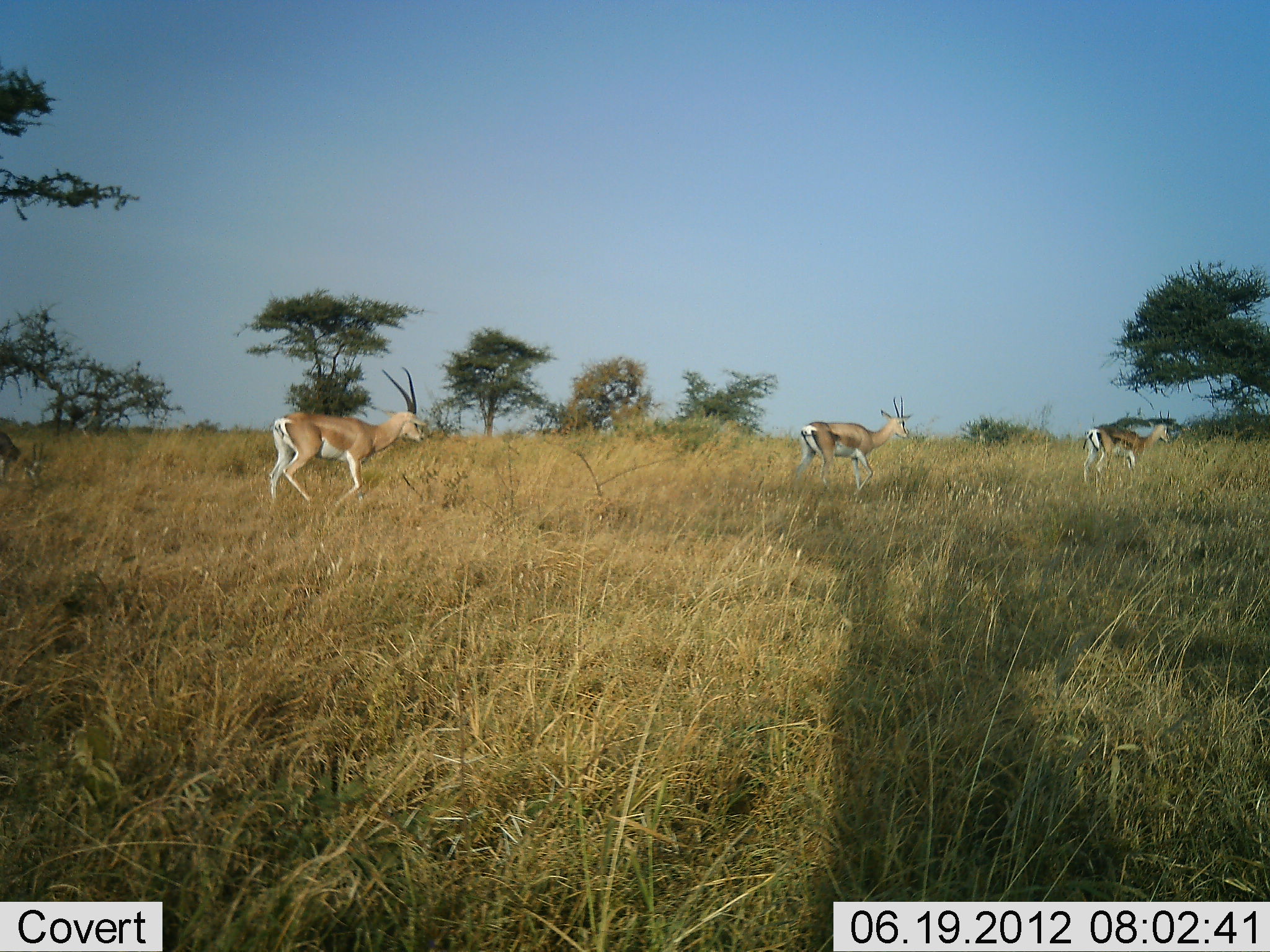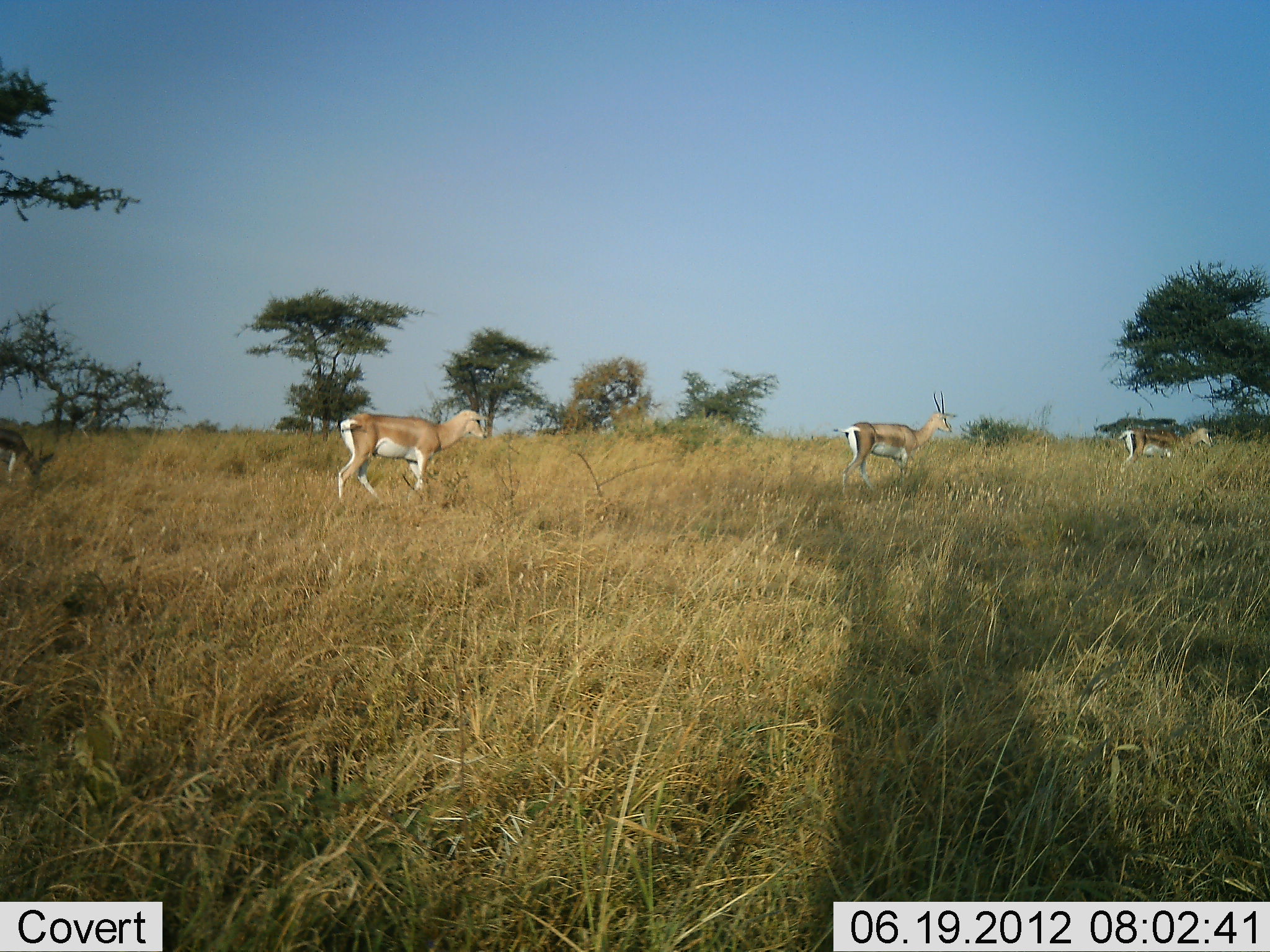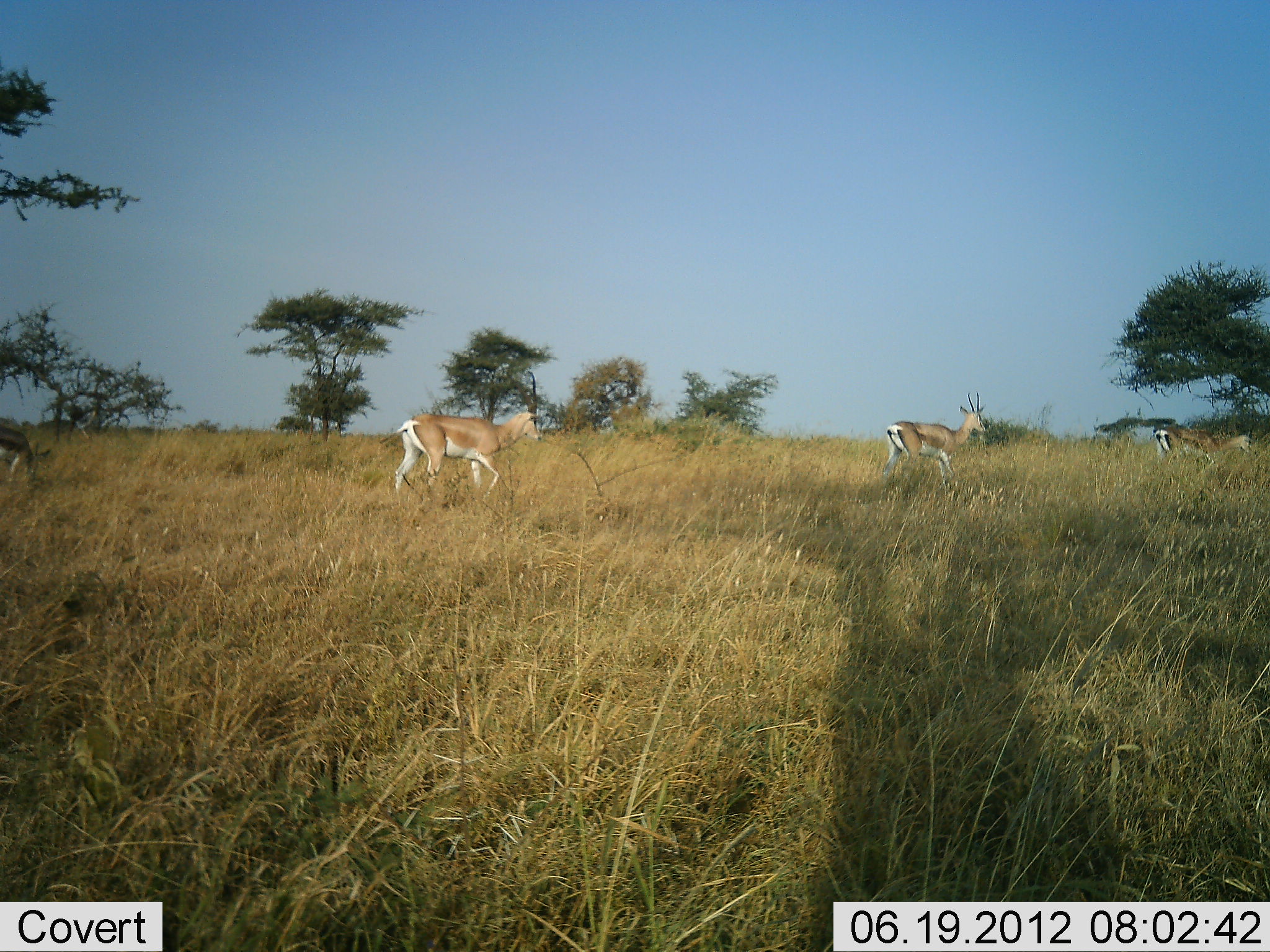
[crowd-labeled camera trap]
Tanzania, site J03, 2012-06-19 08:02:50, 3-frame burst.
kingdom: Animalia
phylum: Chordata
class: Mammalia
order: Artiodactyla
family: Bovidae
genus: Nanger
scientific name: Nanger granti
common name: grant's gazelle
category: gazellegrants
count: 4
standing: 0%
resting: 0%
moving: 100%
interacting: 0%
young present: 9%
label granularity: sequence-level